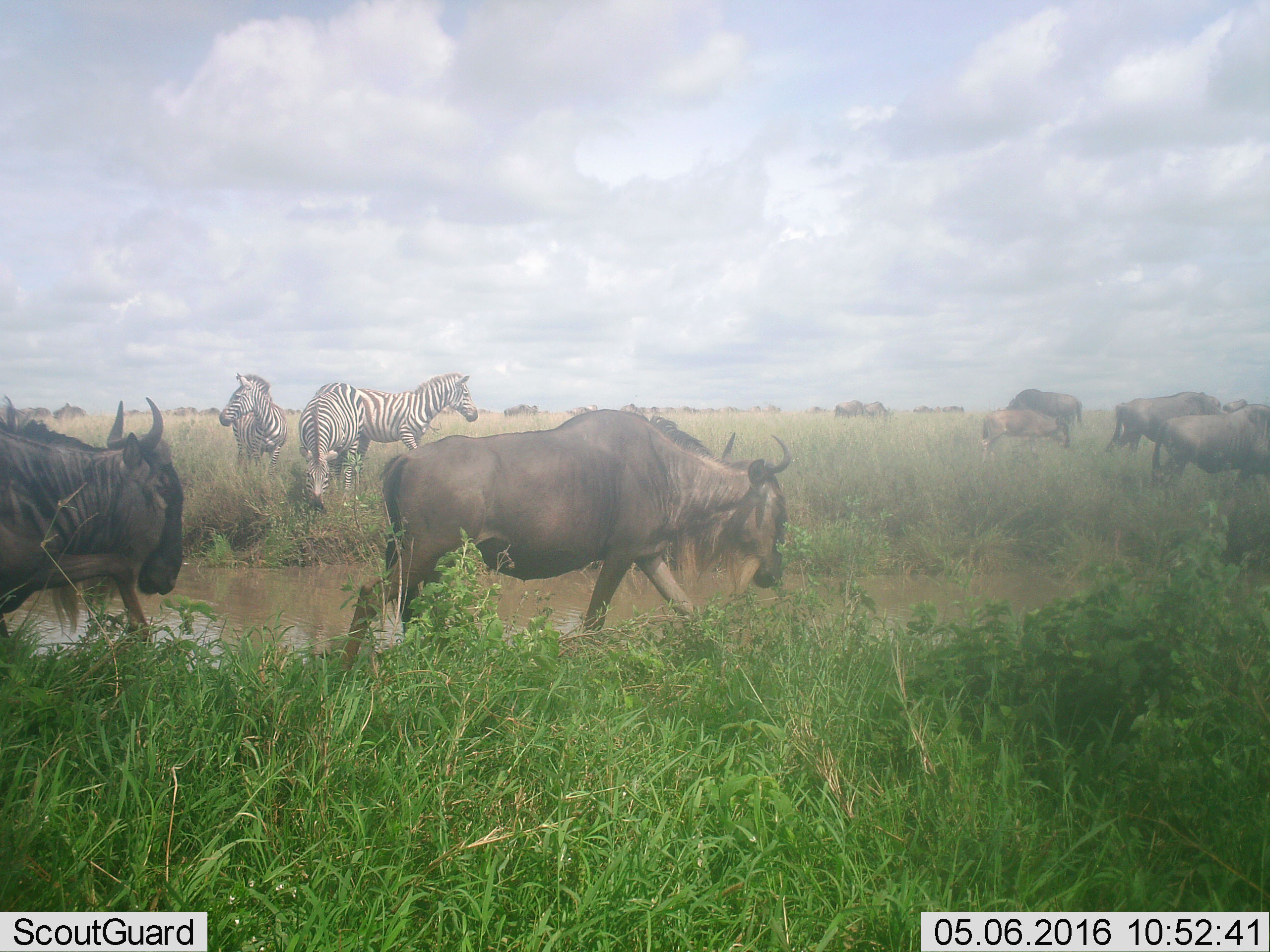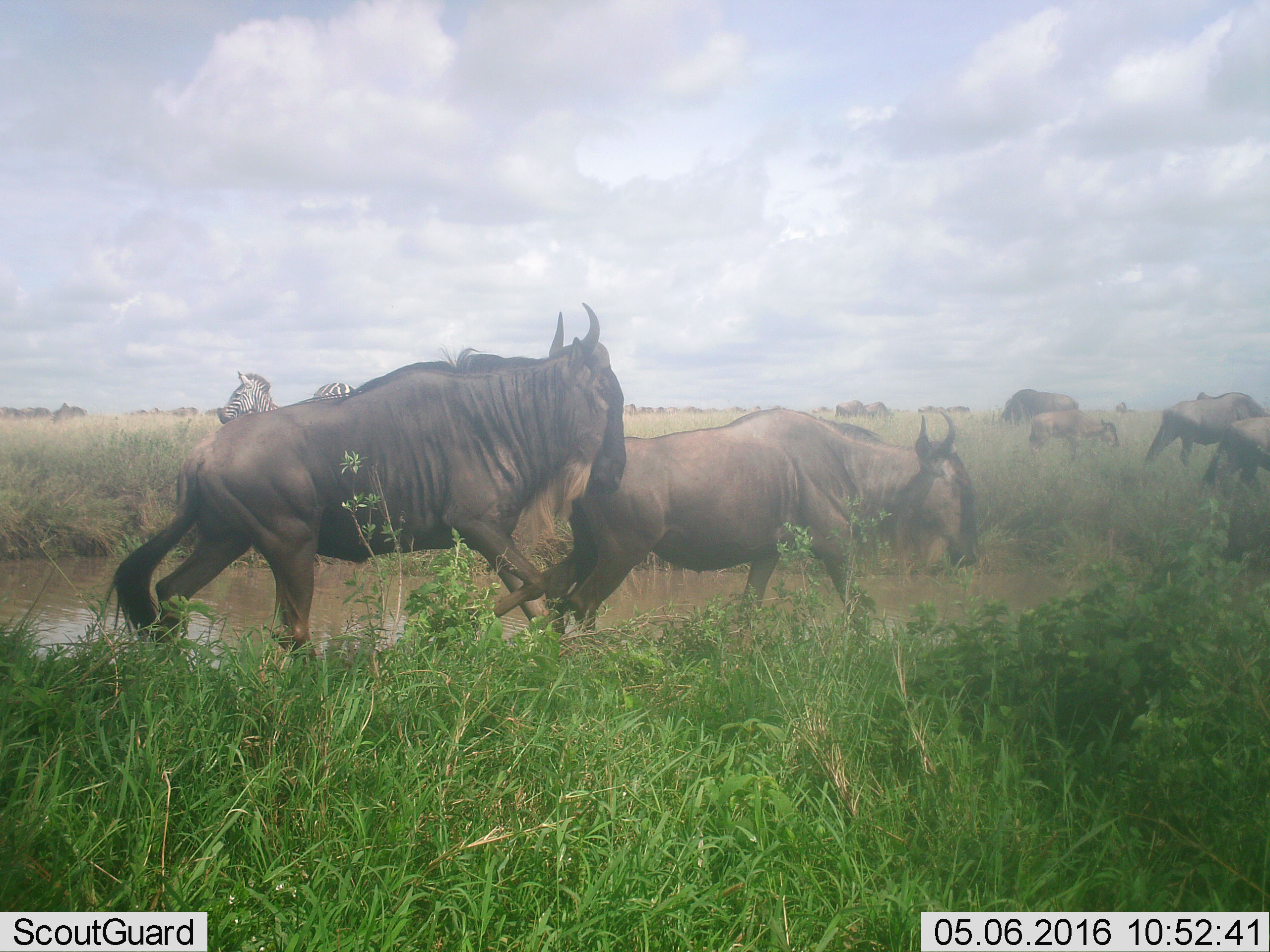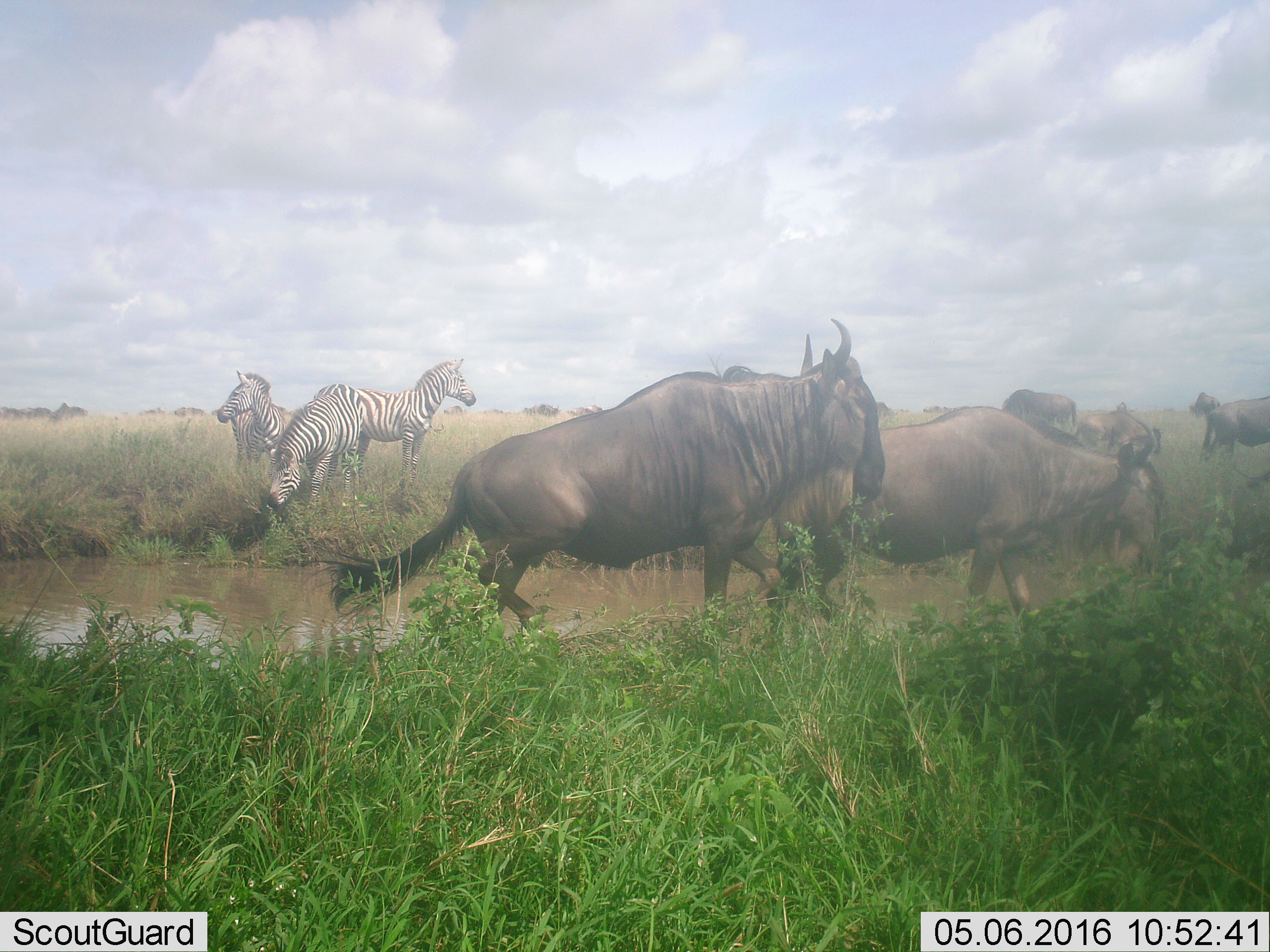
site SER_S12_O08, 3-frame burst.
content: unidentified animal